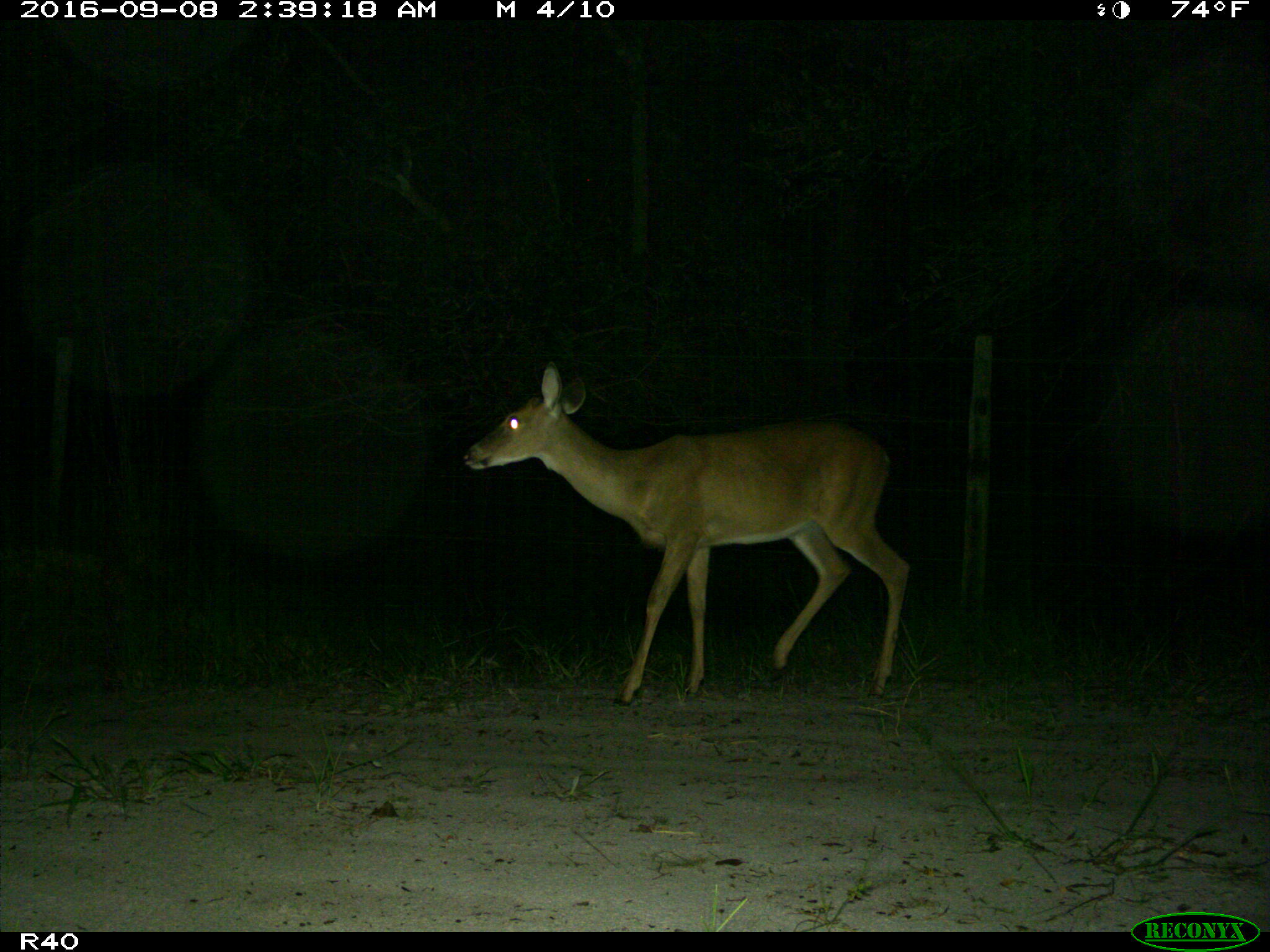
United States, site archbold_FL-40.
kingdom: Animalia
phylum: Chordata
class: Mammalia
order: Artiodactyla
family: Cervidae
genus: Odocoileus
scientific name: Odocoileus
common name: deer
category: unidentified deer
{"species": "unidentified deer (deer) (Odocoileus)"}